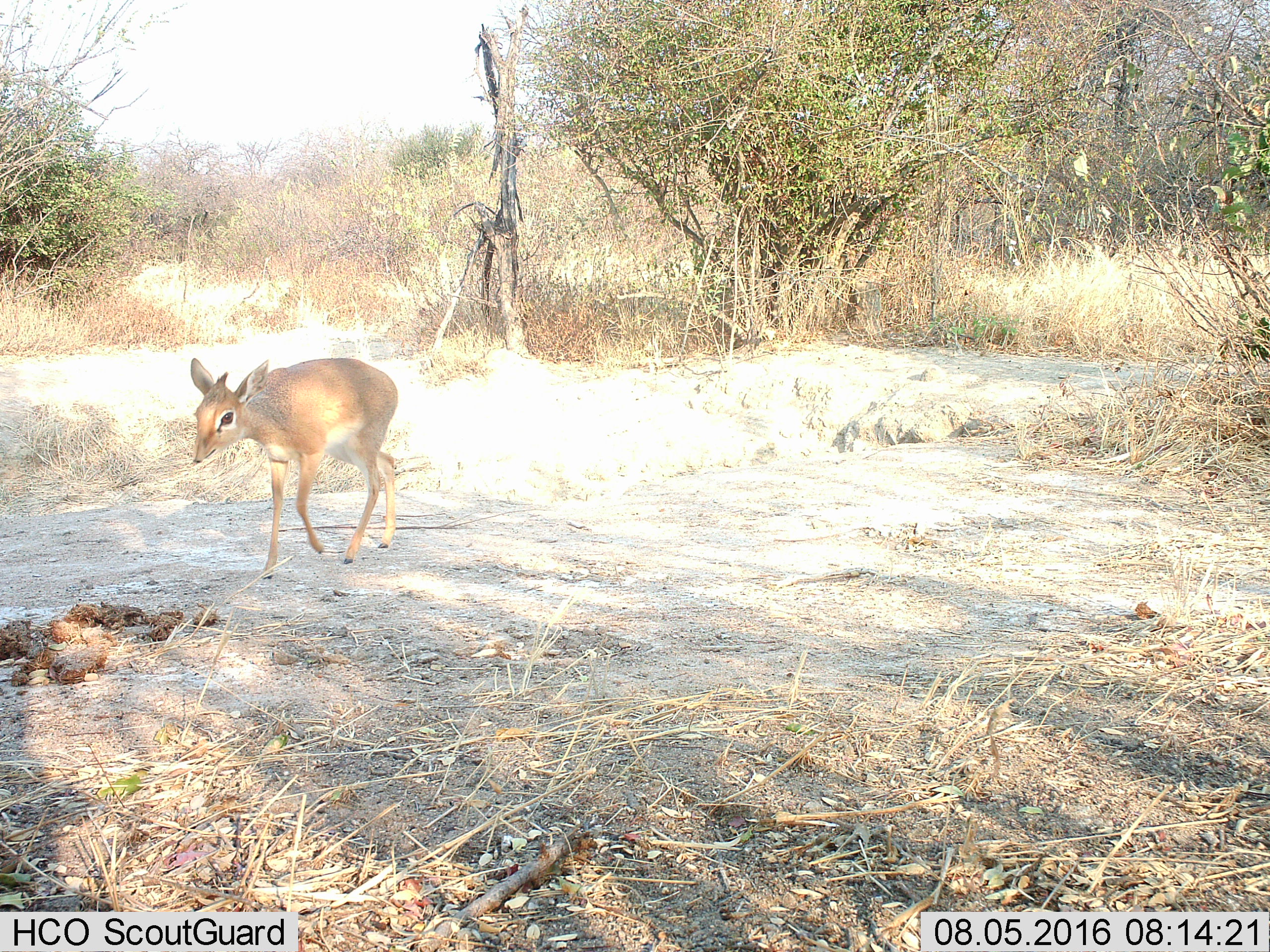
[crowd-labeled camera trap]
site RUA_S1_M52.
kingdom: Animalia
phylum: Chordata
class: Mammalia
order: Artiodactyla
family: Bovidae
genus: Madoqua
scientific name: Madoqua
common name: dik-dik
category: dikdik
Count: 1.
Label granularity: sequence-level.